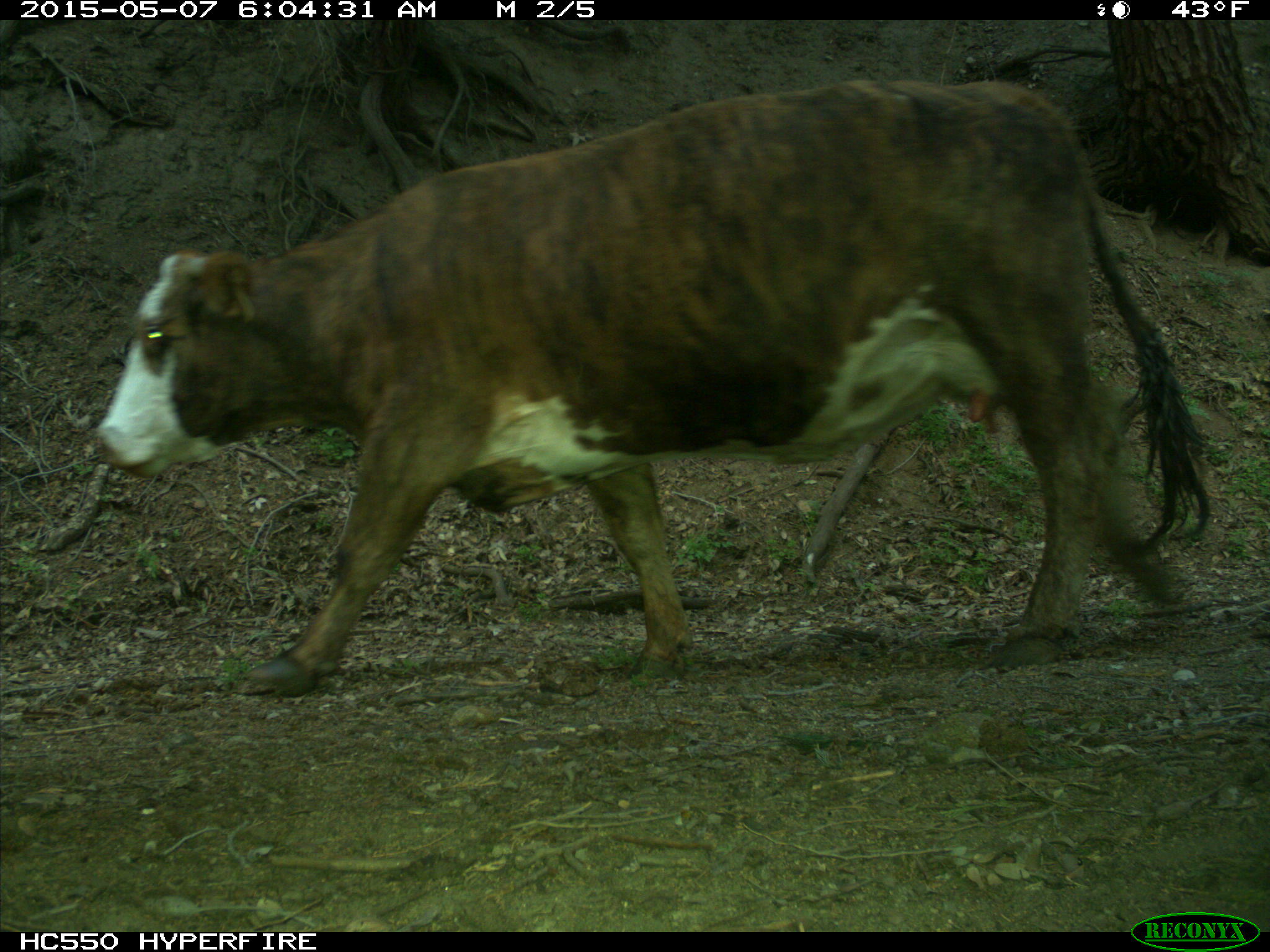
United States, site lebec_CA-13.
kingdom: Animalia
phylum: Chordata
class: Mammalia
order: Artiodactyla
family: Bovidae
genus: Bos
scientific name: Bos taurus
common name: domestic cow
Bos taurus (domestic cow).